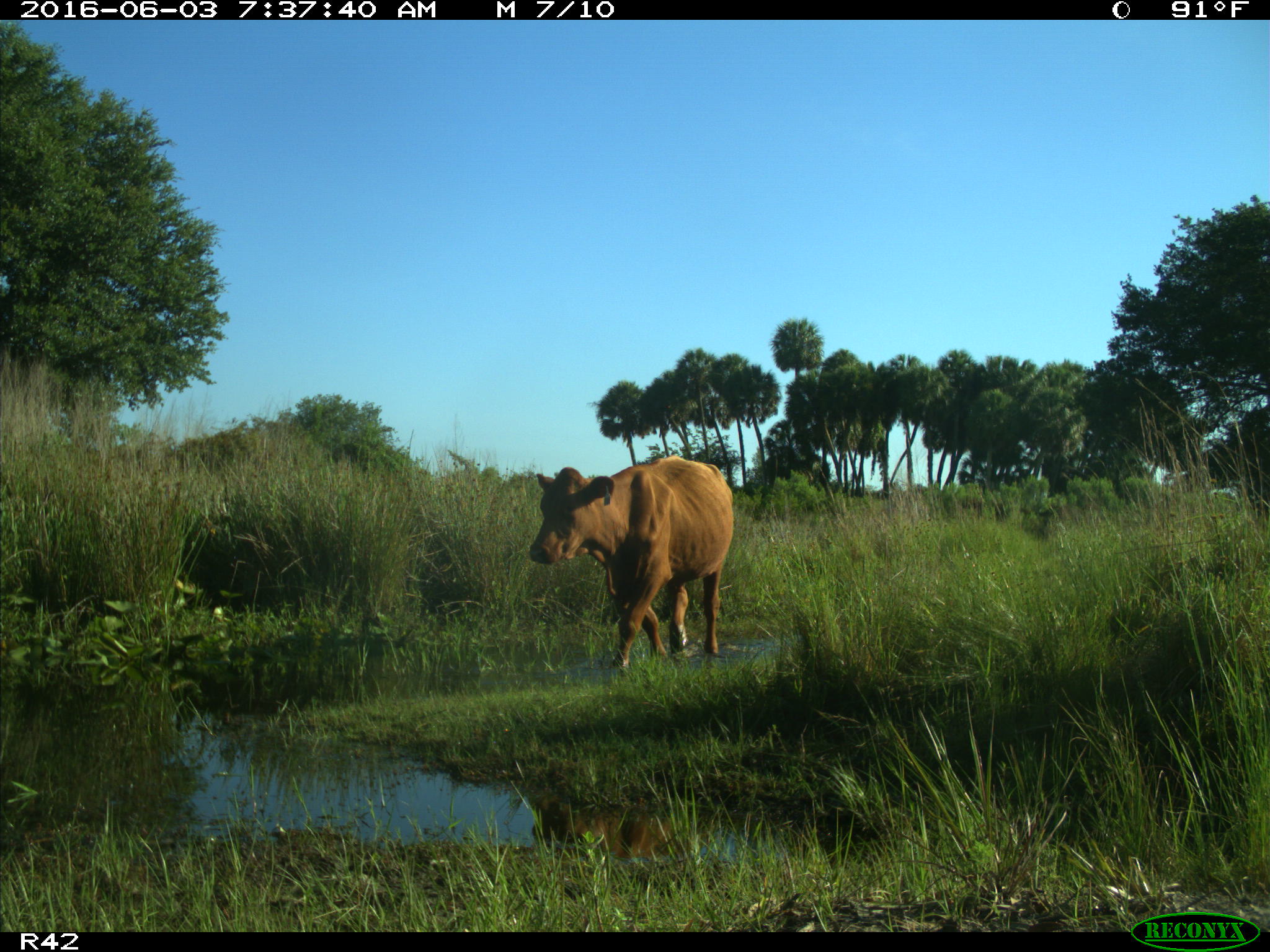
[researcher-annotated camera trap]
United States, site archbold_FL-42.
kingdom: Animalia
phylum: Chordata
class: Mammalia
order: Artiodactyla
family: Bovidae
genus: Bos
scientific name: Bos taurus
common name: domestic cow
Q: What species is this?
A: Bos taurus (domestic cow).